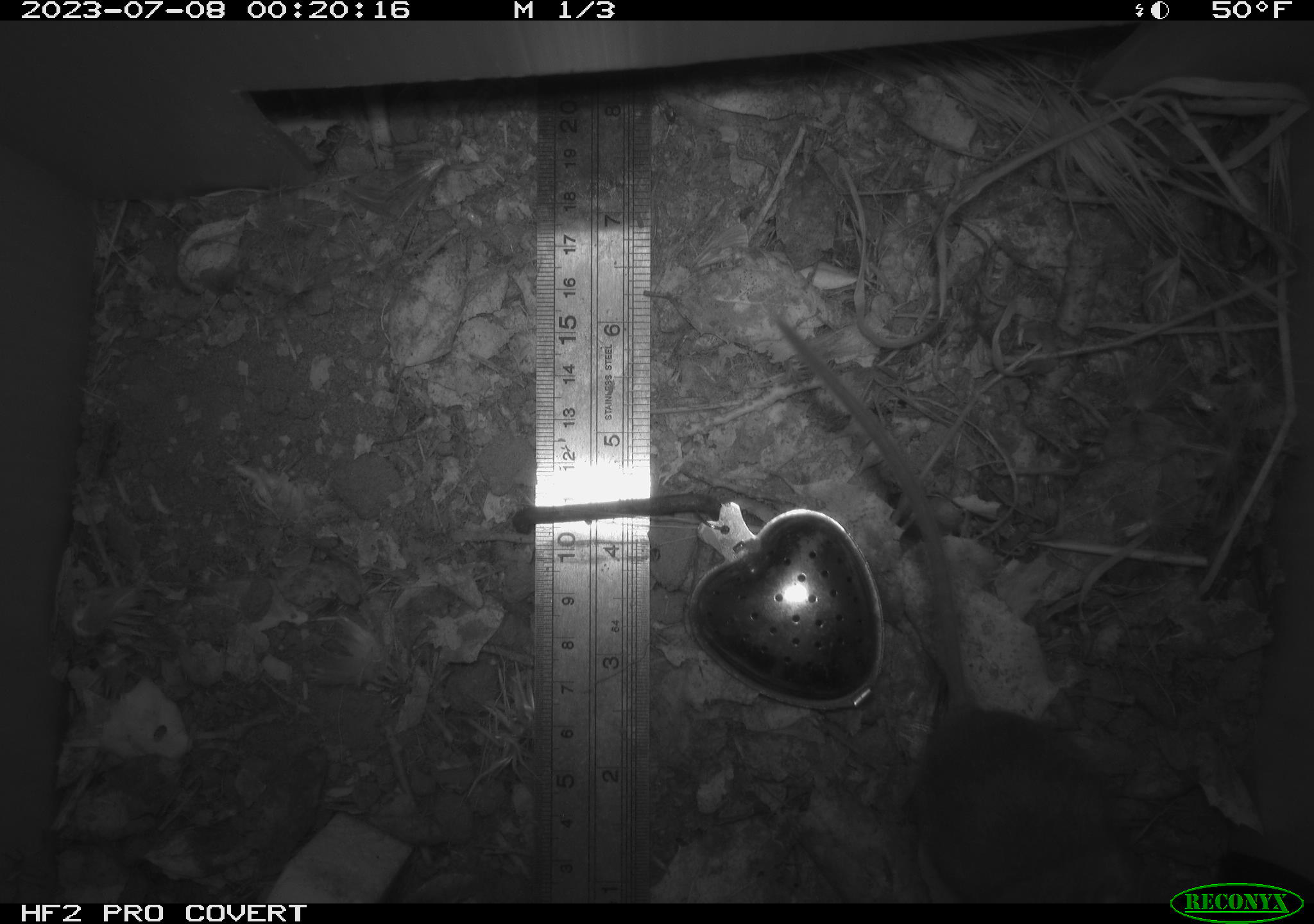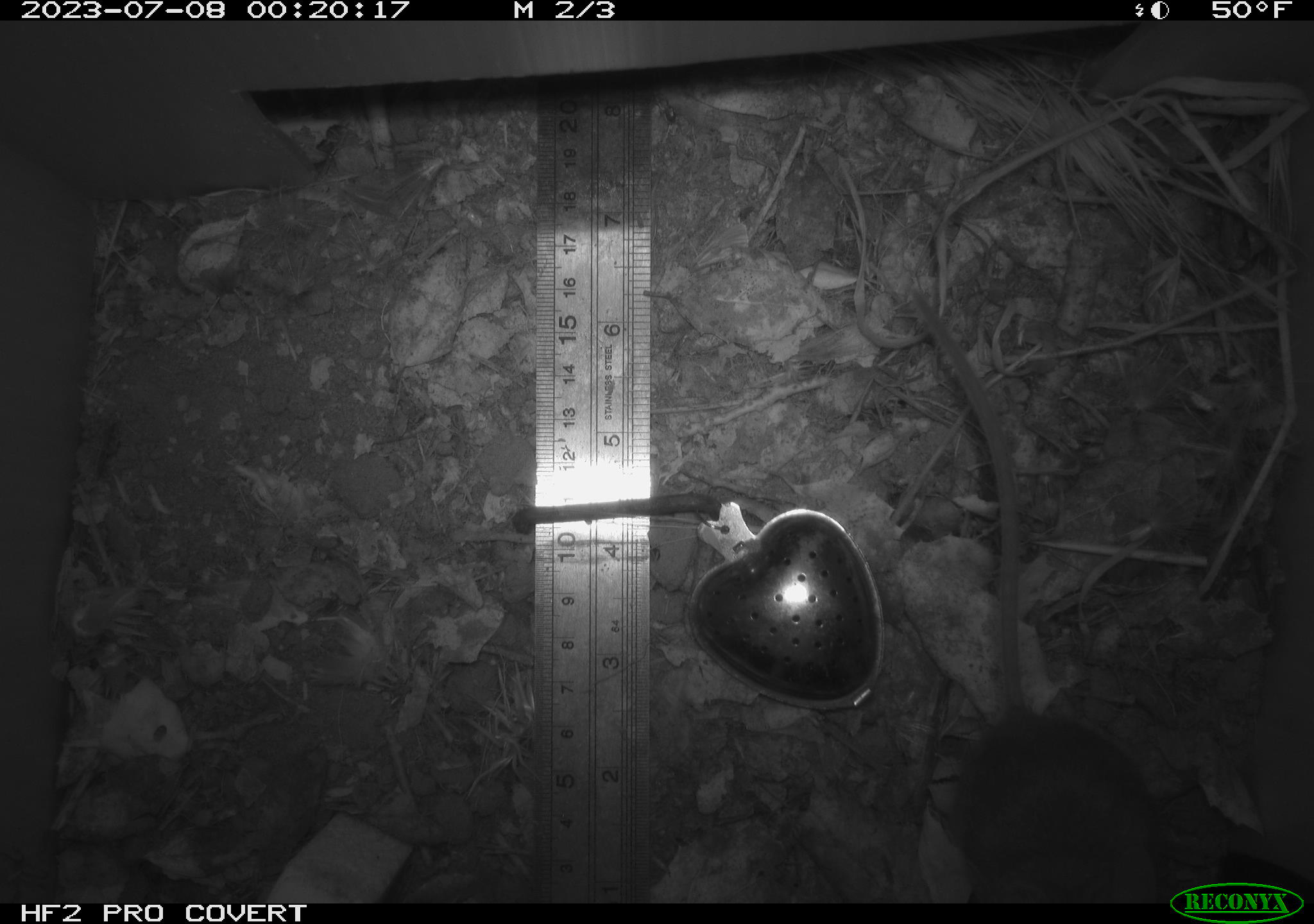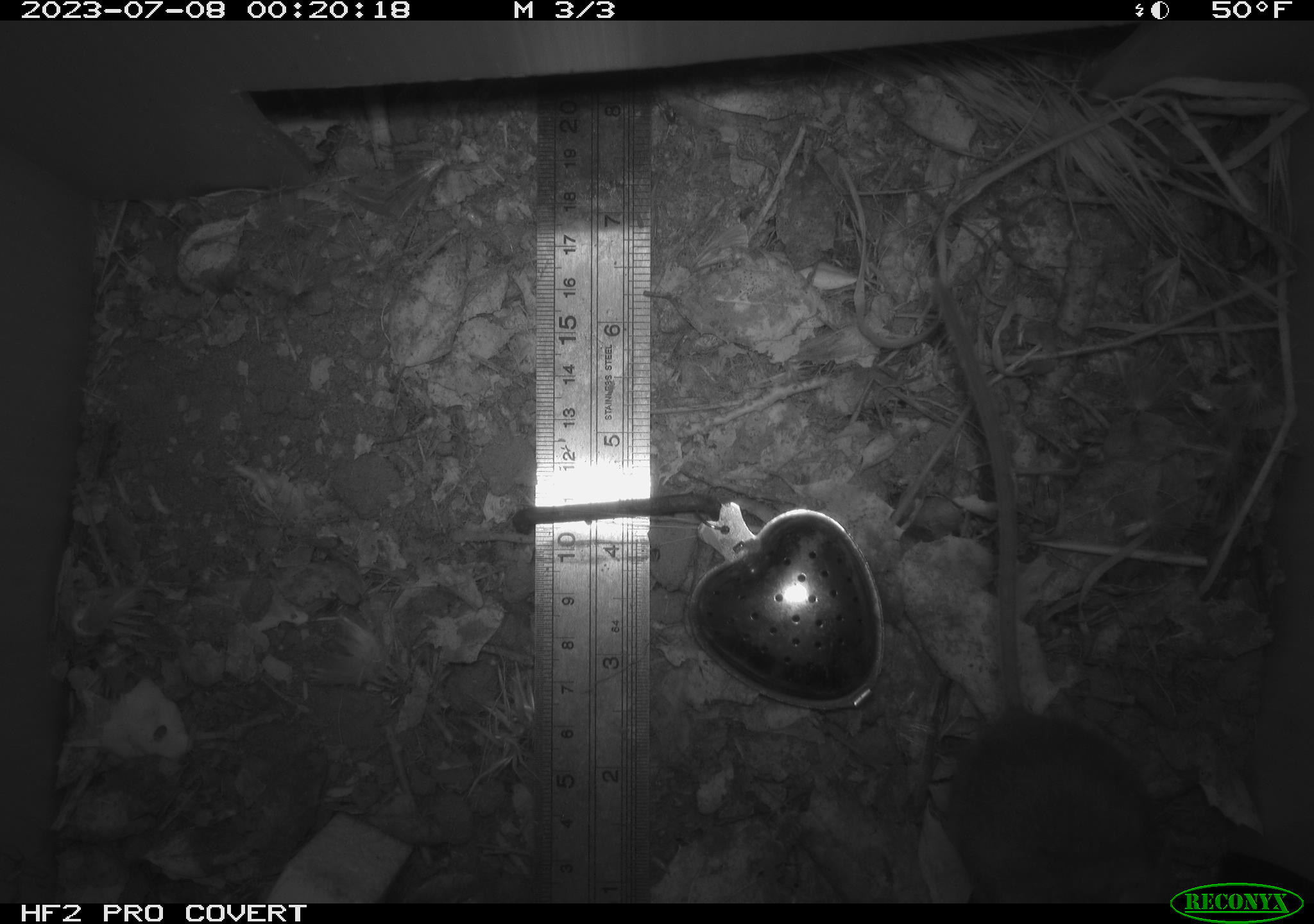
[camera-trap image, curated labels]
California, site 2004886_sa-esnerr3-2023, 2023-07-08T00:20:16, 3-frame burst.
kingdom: Animalia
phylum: Chordata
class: Mammalia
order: Rodentia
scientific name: Rodentia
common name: mouse species